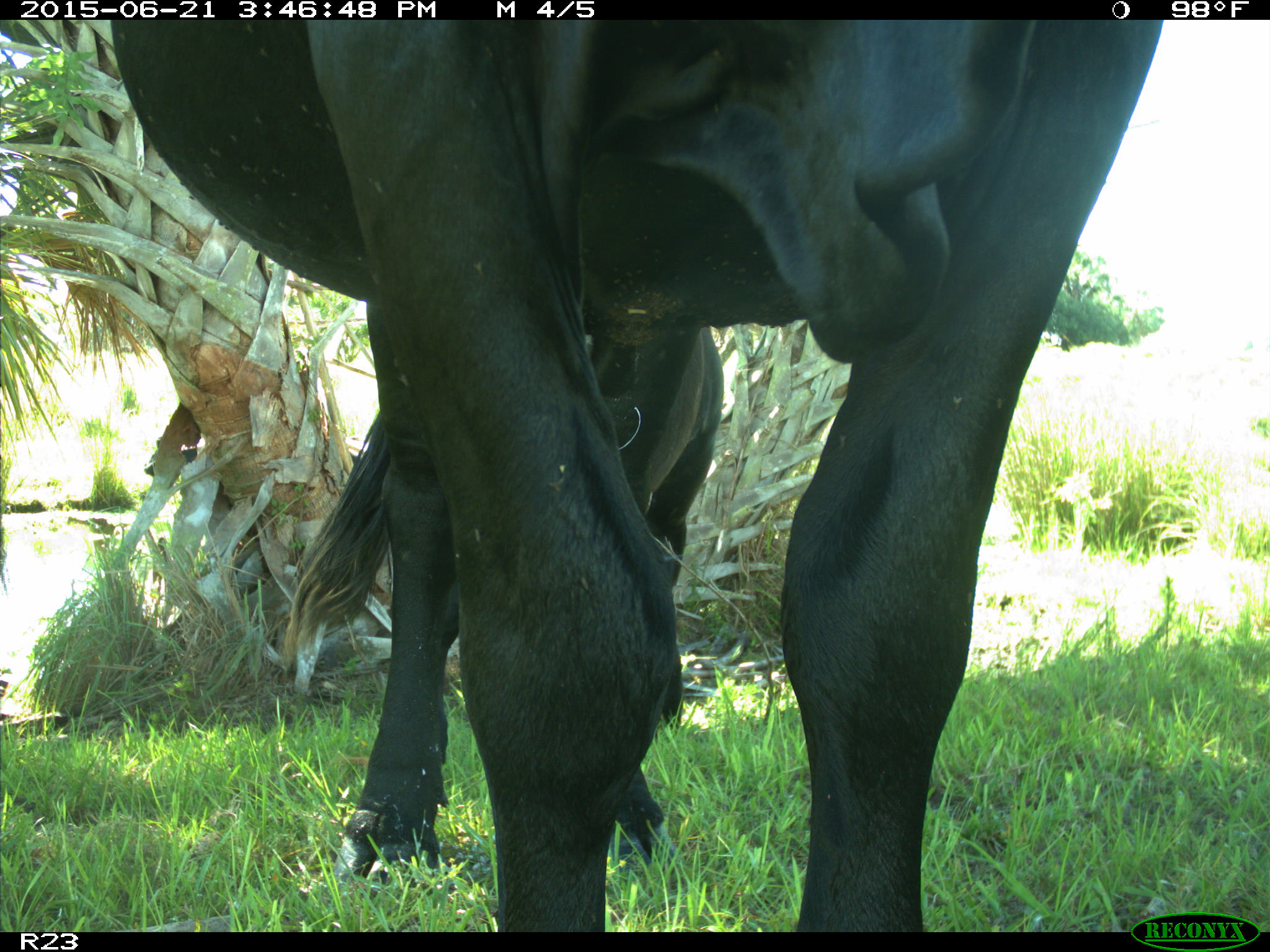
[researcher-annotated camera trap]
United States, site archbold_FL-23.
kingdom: Animalia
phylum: Chordata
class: Mammalia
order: Artiodactyla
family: Bovidae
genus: Bos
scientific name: Bos taurus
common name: domestic cow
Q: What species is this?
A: Bos taurus (domestic cow).